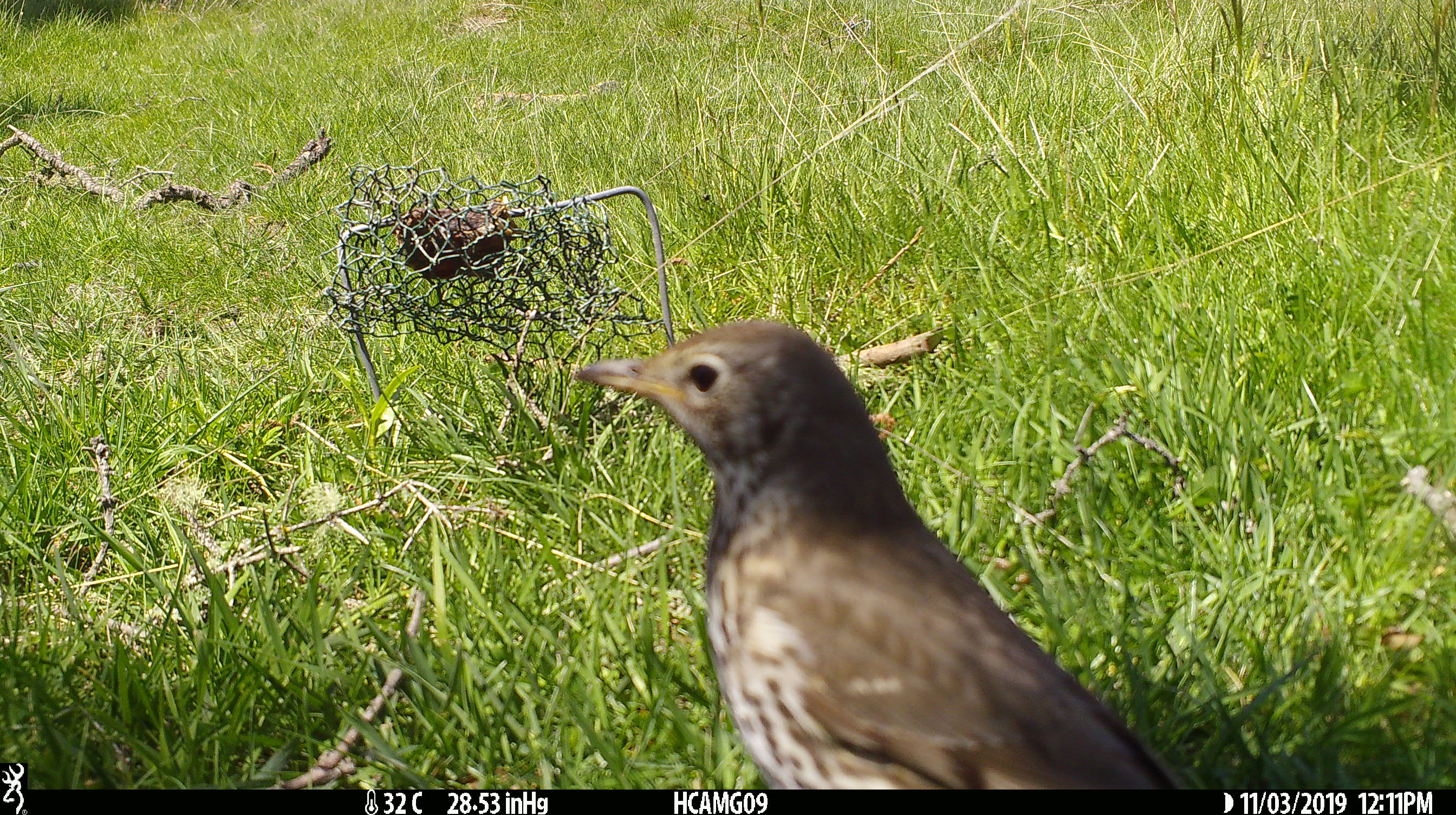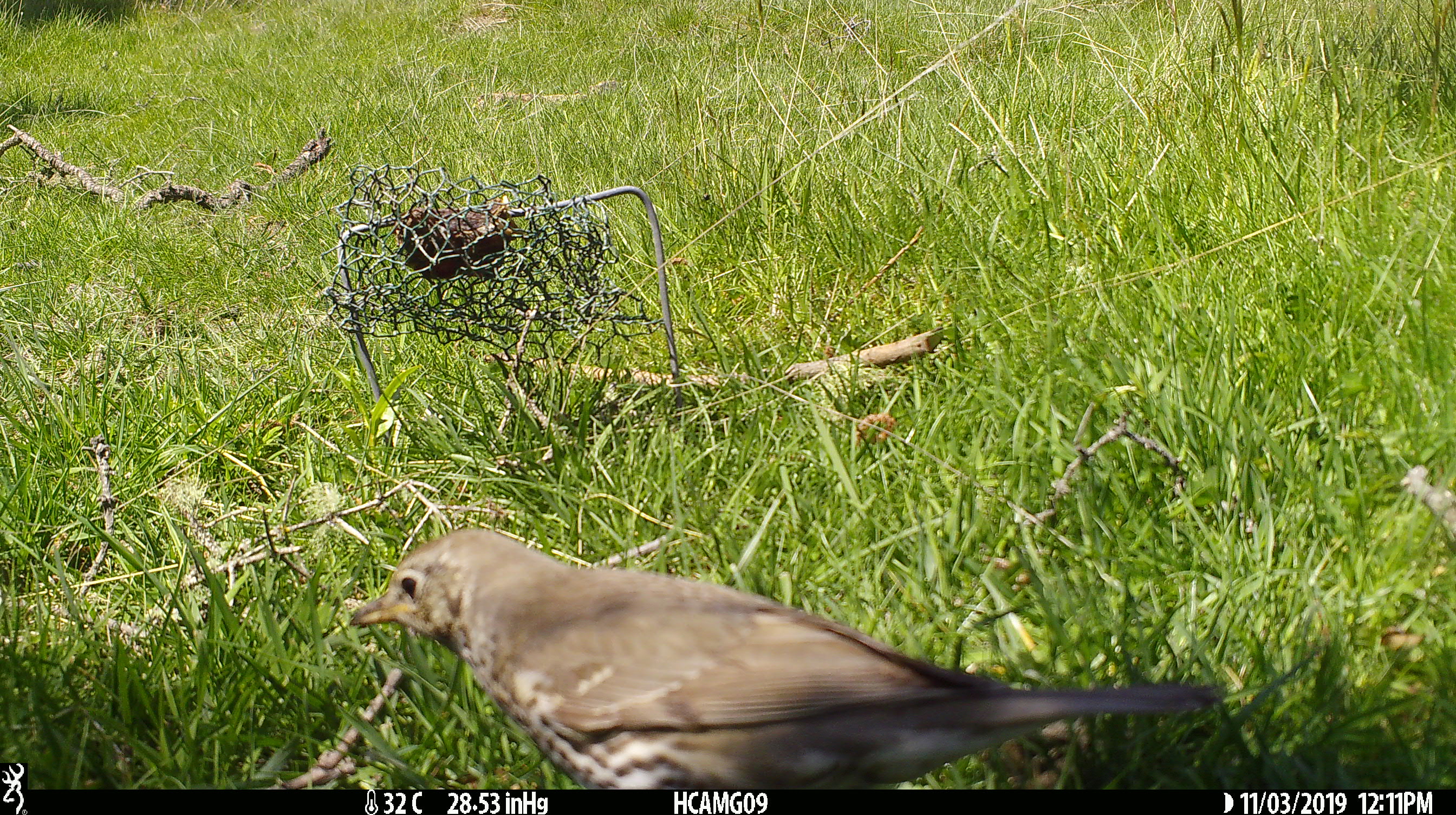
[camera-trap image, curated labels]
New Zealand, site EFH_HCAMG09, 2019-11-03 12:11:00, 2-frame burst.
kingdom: Animalia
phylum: Chordata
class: Aves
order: Passeriformes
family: Turdidae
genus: Turdus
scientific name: Turdus philomelos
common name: song thrush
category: thrush